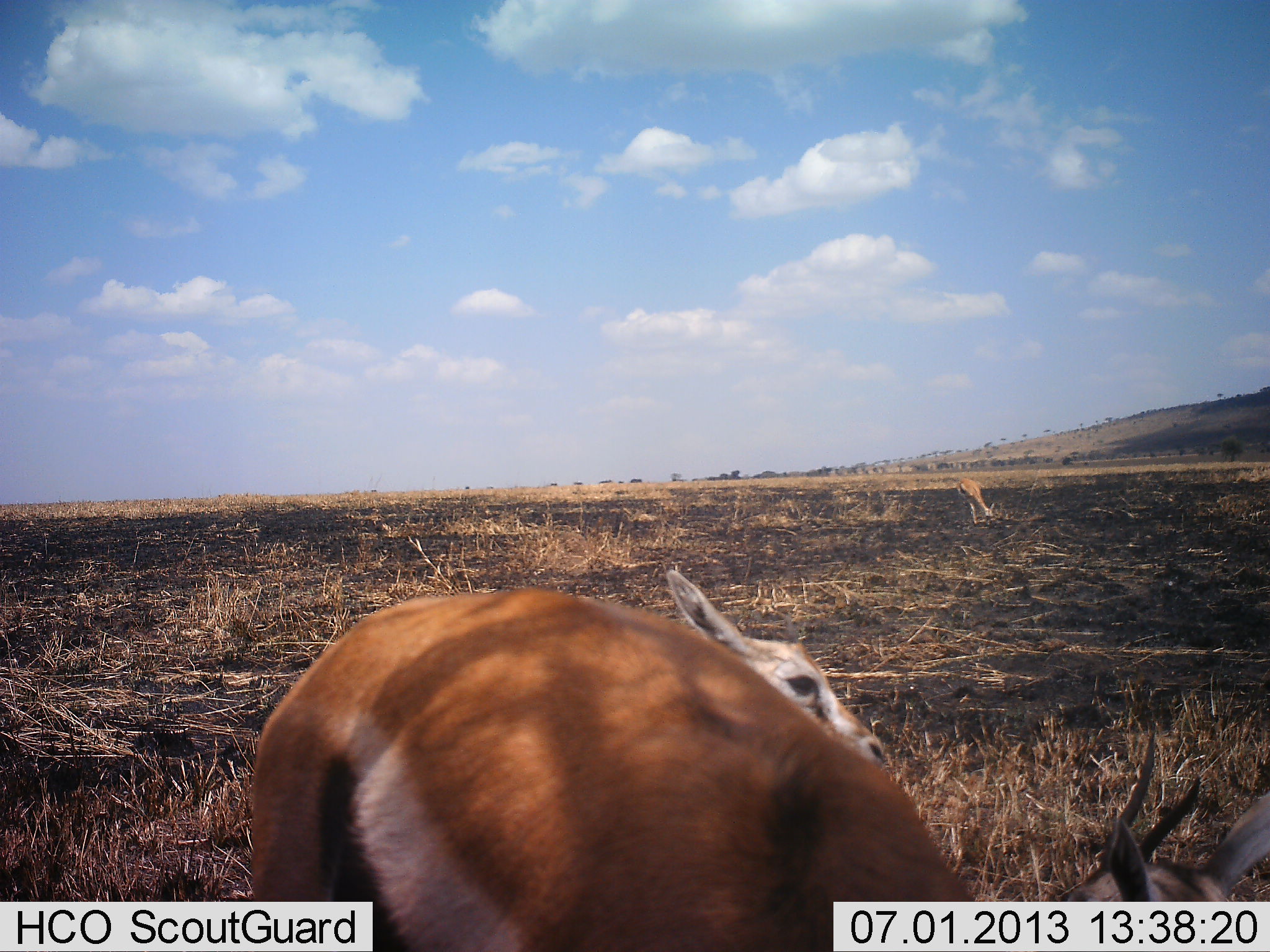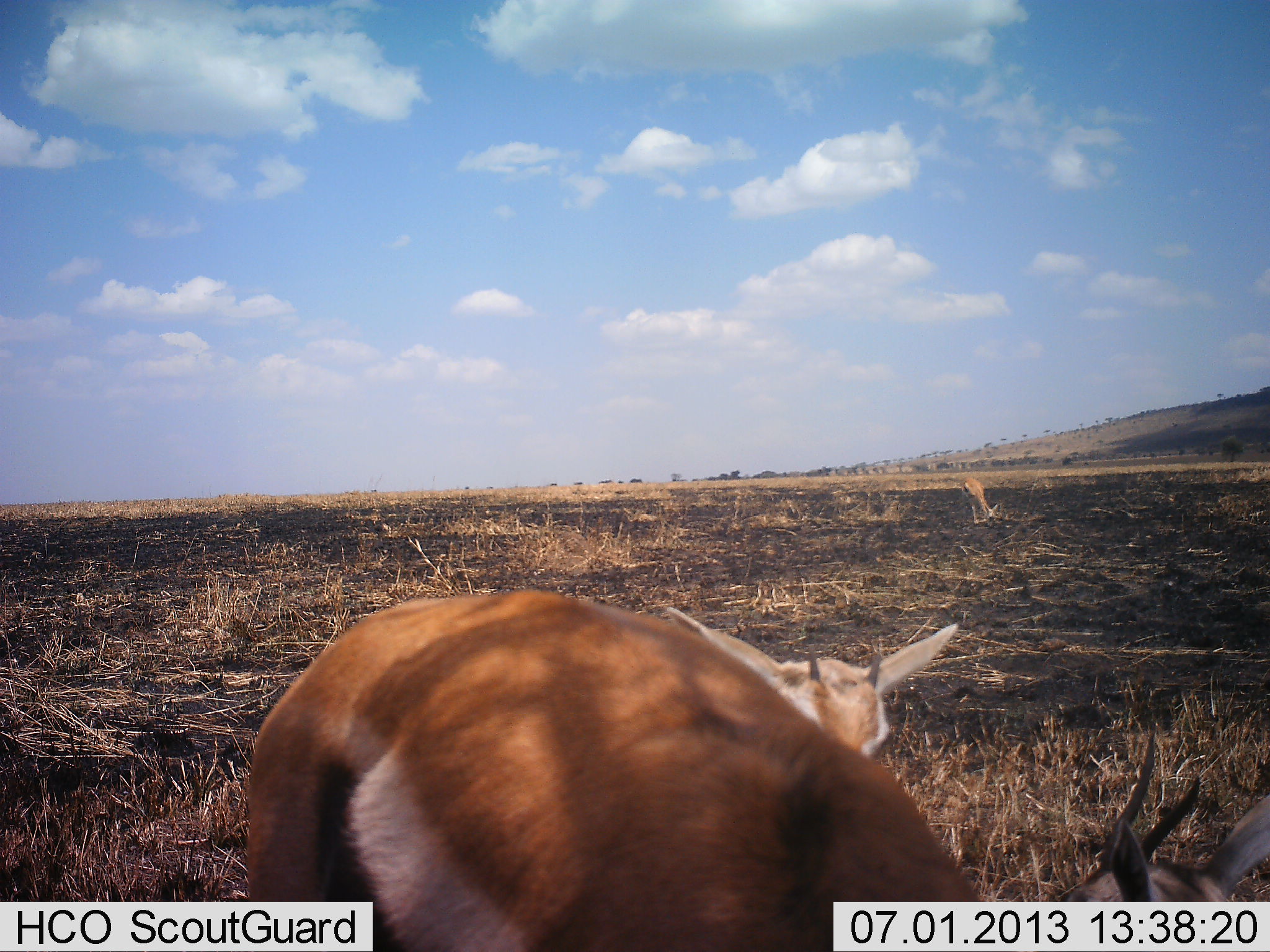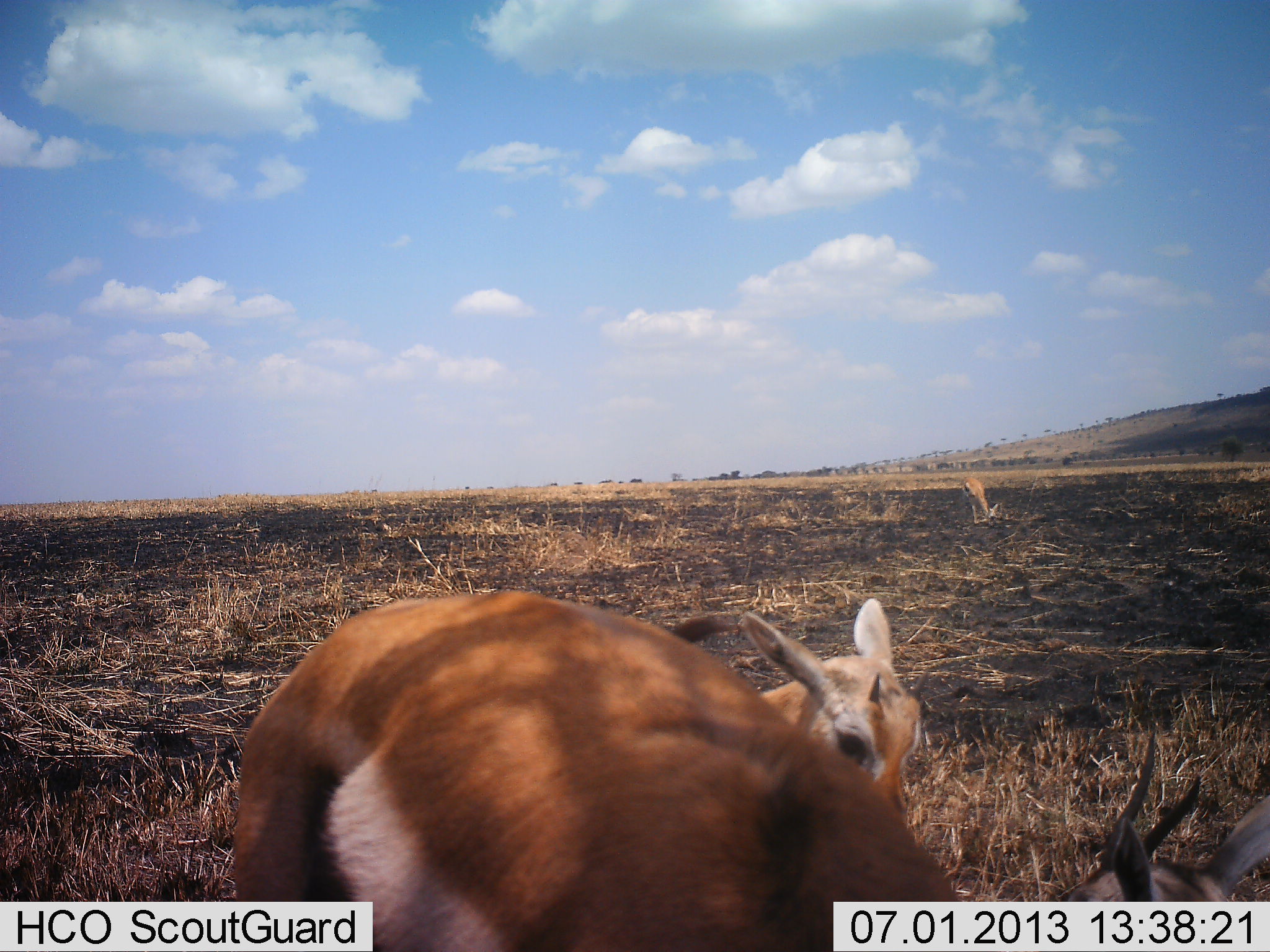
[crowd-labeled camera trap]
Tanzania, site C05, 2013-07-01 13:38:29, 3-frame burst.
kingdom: Animalia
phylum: Chordata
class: Mammalia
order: Artiodactyla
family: Bovidae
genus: Eudorcas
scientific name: Eudorcas thomsonii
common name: thomson's gazelle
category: gazellethomsons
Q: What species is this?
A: Gazellethomsons (thomson's gazelle) (Eudorcas thomsonii).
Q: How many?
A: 3.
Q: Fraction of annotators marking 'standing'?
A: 73%.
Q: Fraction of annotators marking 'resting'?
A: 33%.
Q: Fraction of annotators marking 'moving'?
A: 7%.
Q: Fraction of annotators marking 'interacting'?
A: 7%.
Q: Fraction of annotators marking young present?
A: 47%.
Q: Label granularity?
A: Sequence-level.